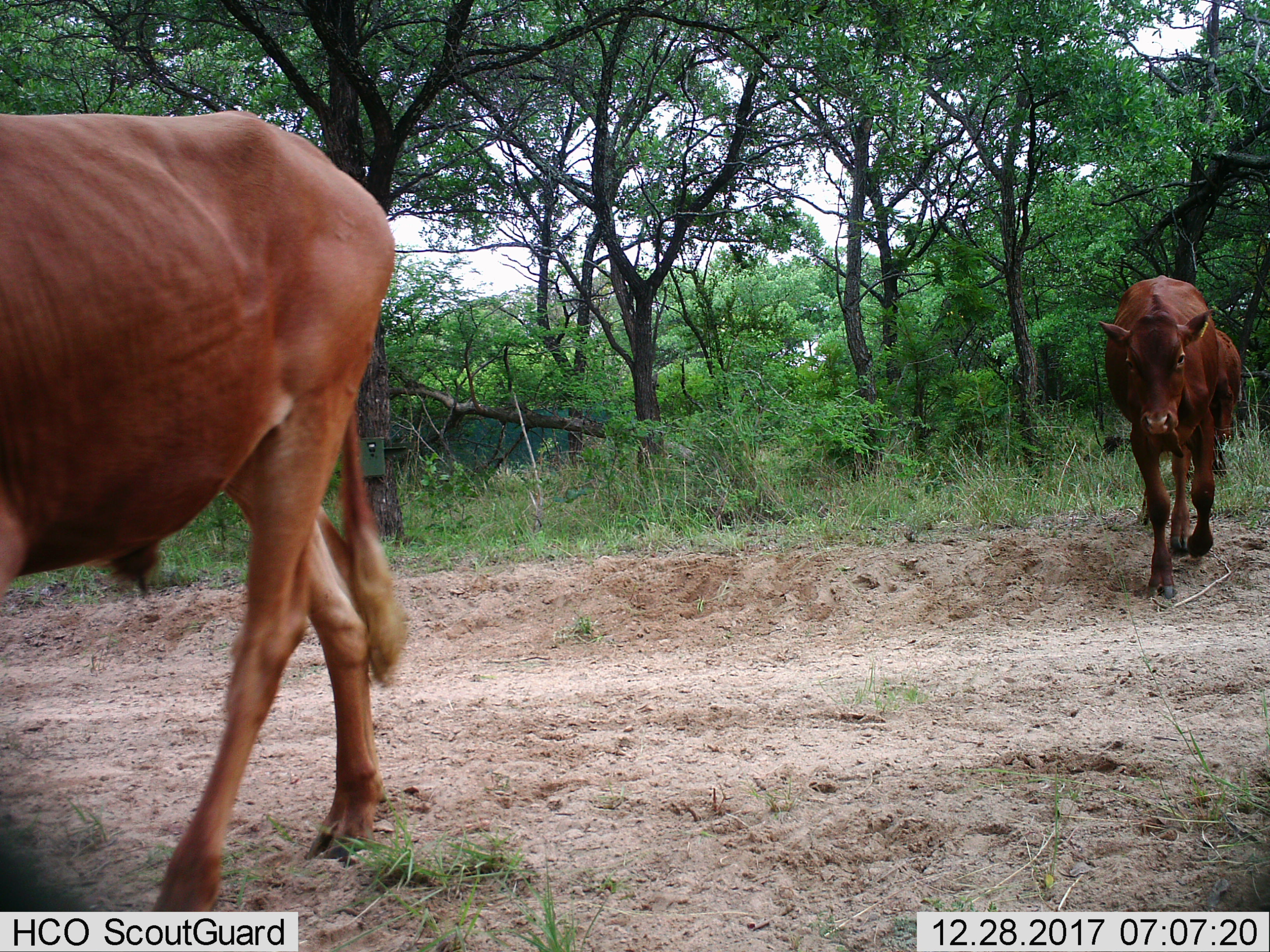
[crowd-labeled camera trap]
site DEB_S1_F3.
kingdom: Animalia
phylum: Chordata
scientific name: Vertebrata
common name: domestic animal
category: domesticanimal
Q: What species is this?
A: Domesticanimal (domestic animal) (Vertebrata).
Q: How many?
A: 2.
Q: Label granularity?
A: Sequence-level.